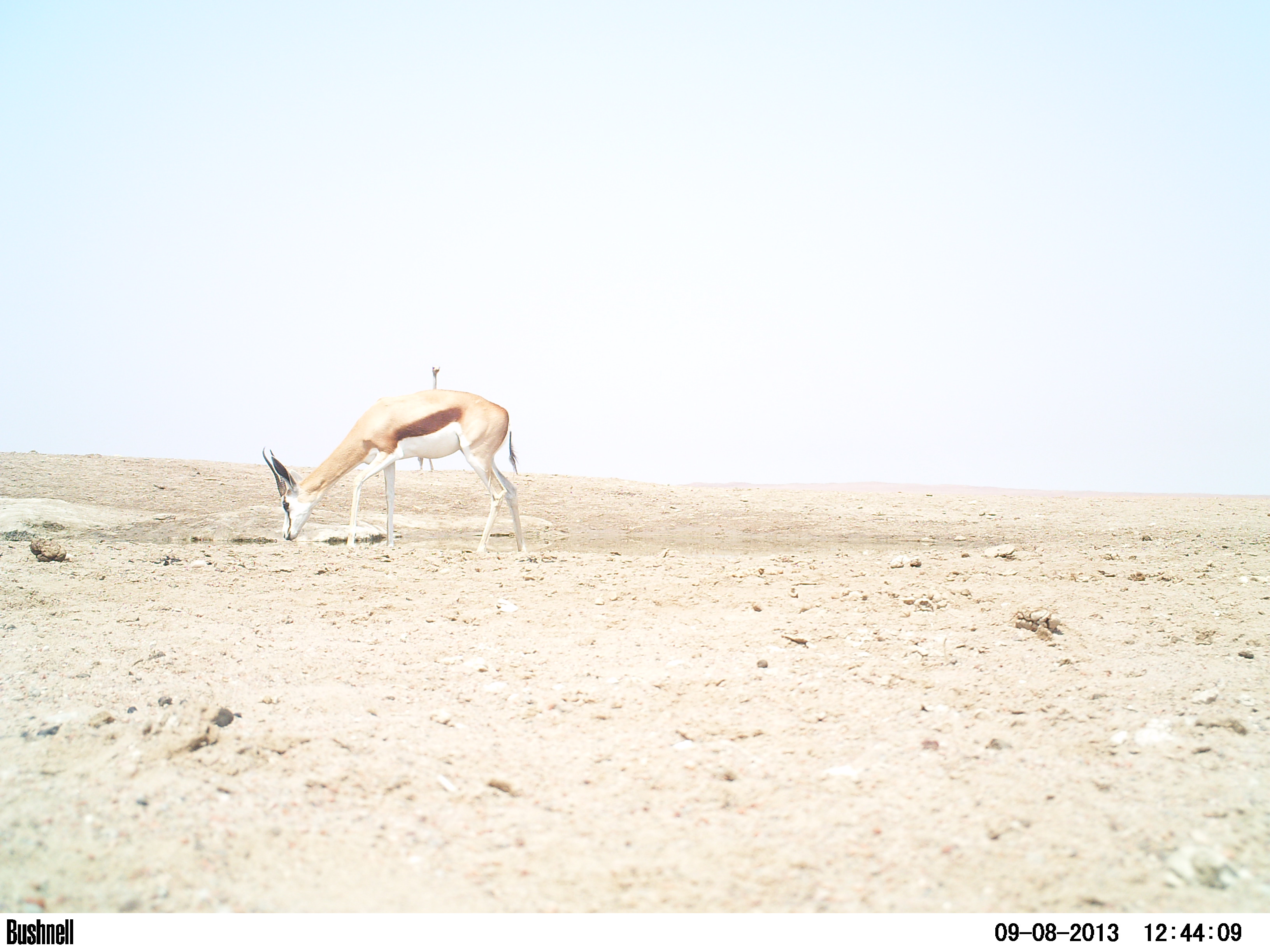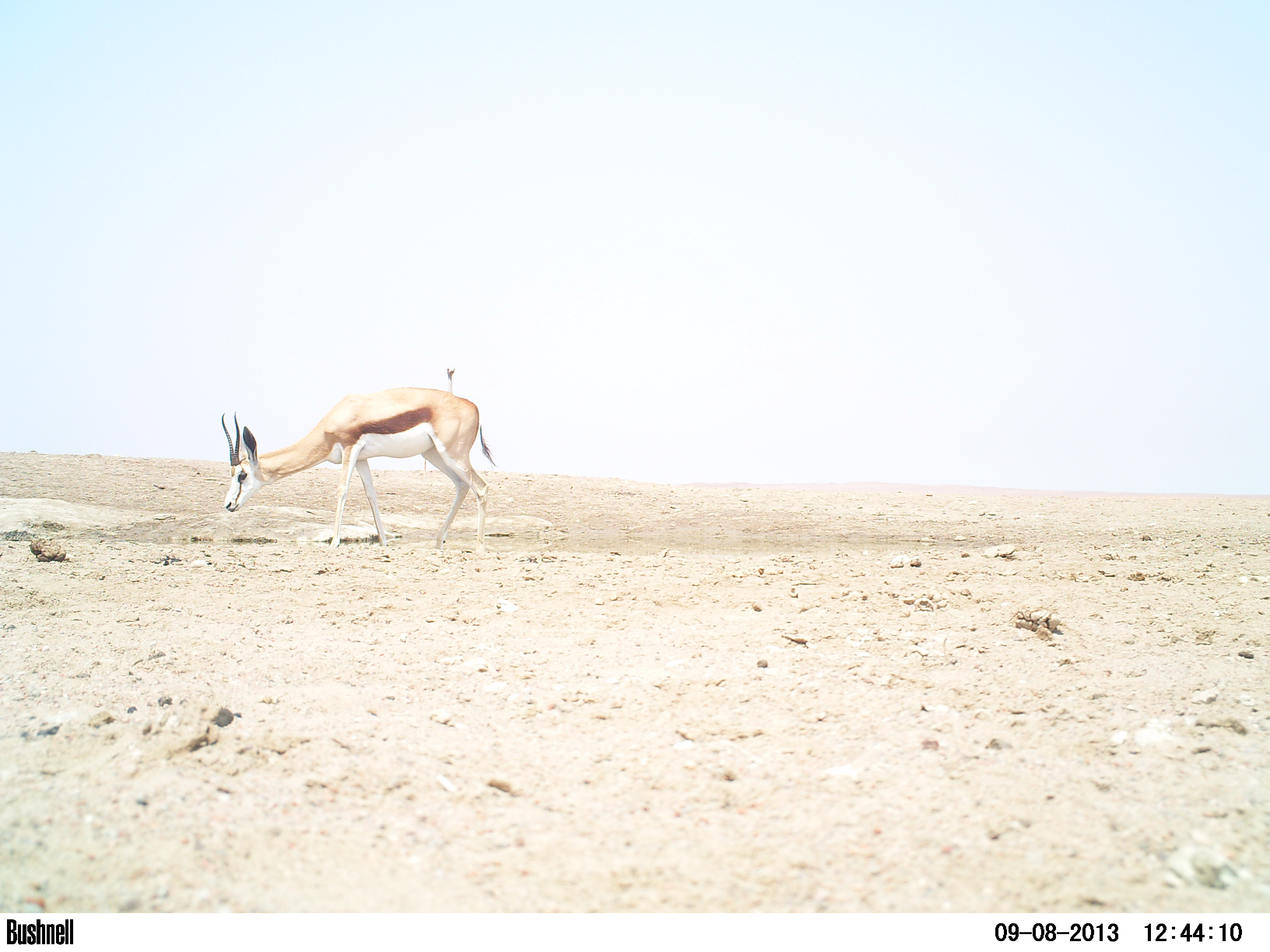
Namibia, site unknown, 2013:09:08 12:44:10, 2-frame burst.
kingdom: Animalia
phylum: Chordata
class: Mammalia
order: Artiodactyla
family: Bovidae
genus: Antidorcas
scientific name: Antidorcas marsupialis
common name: springbok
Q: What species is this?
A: Antidorcas marsupialis (springbok).